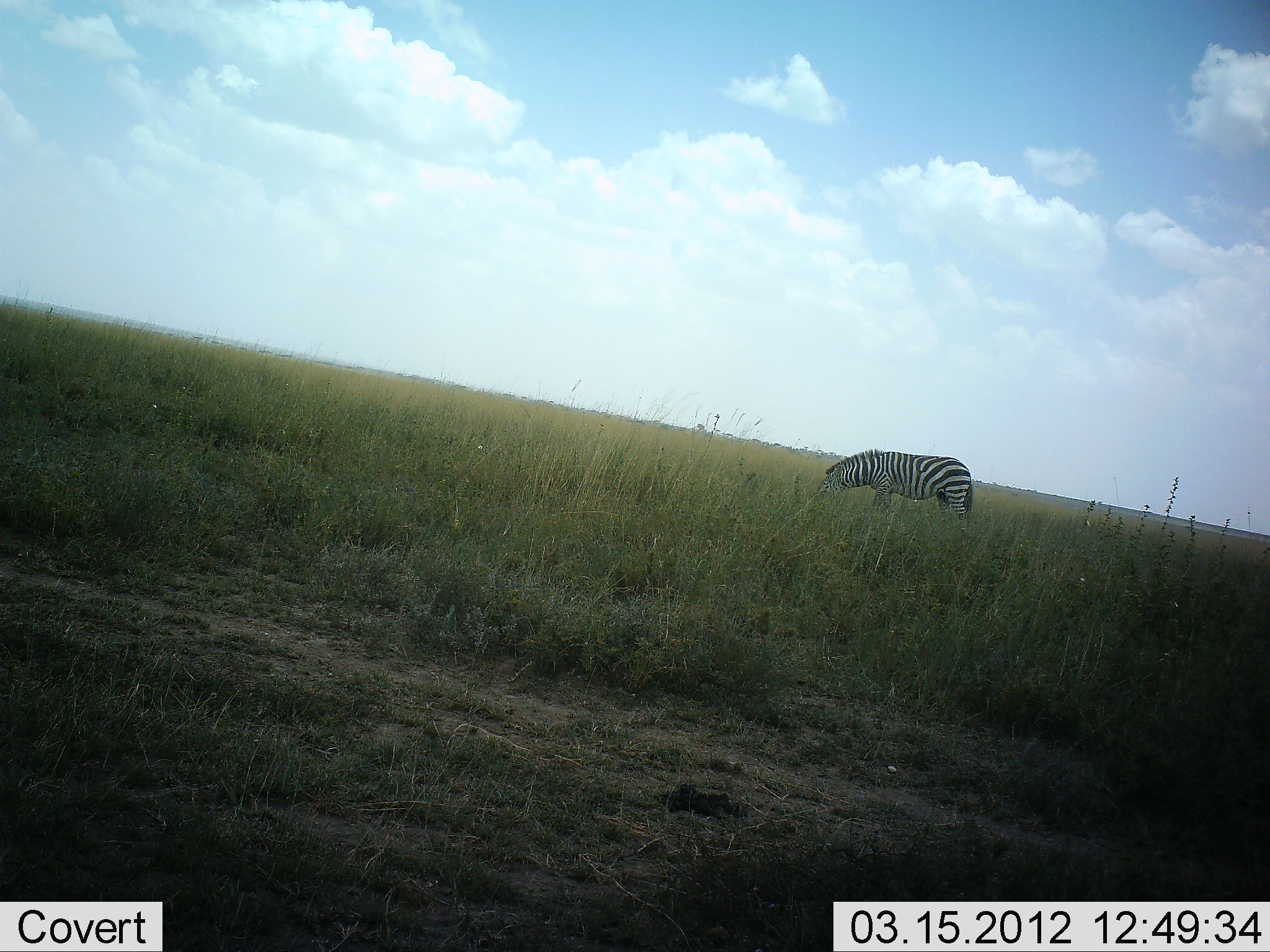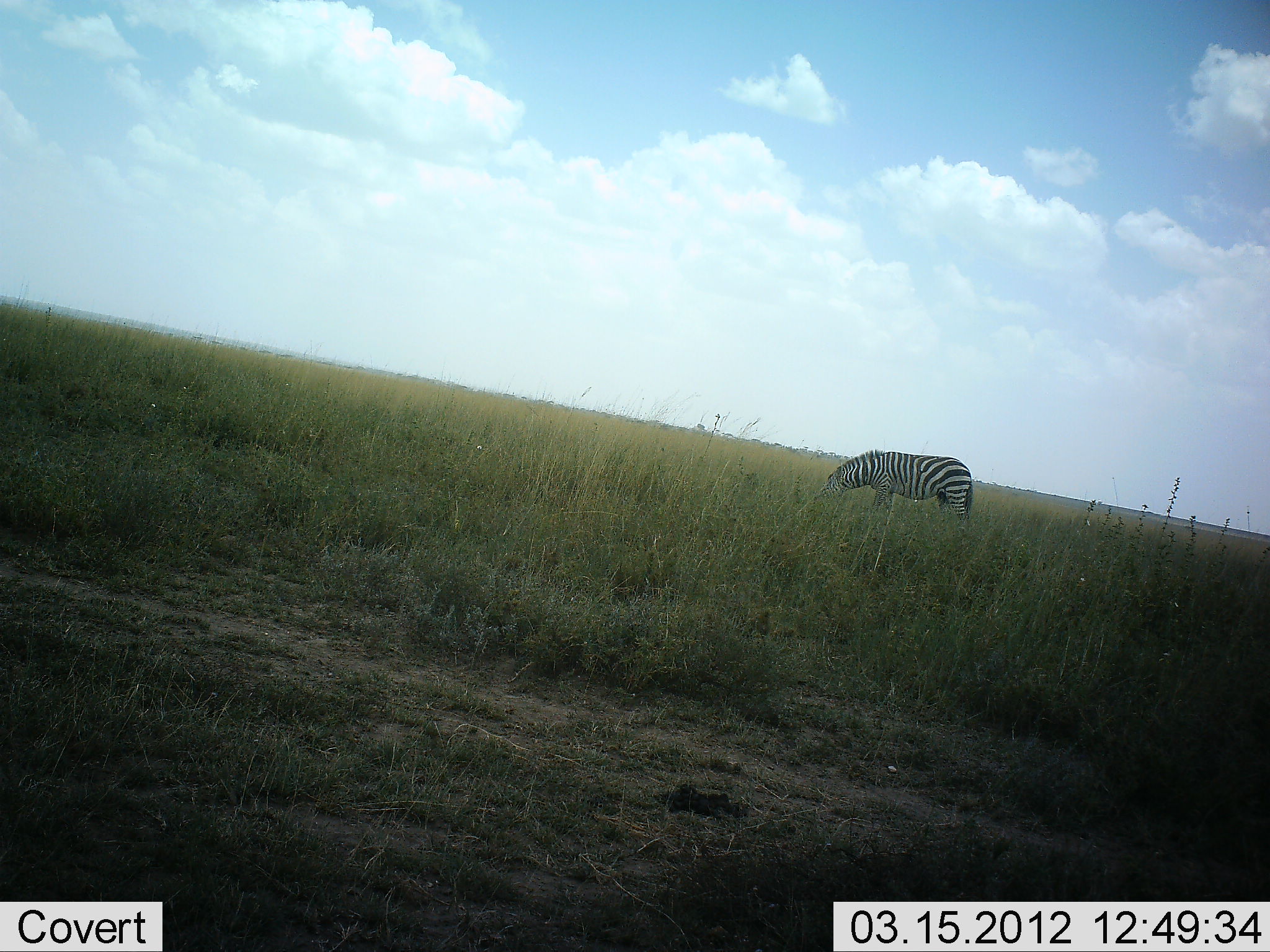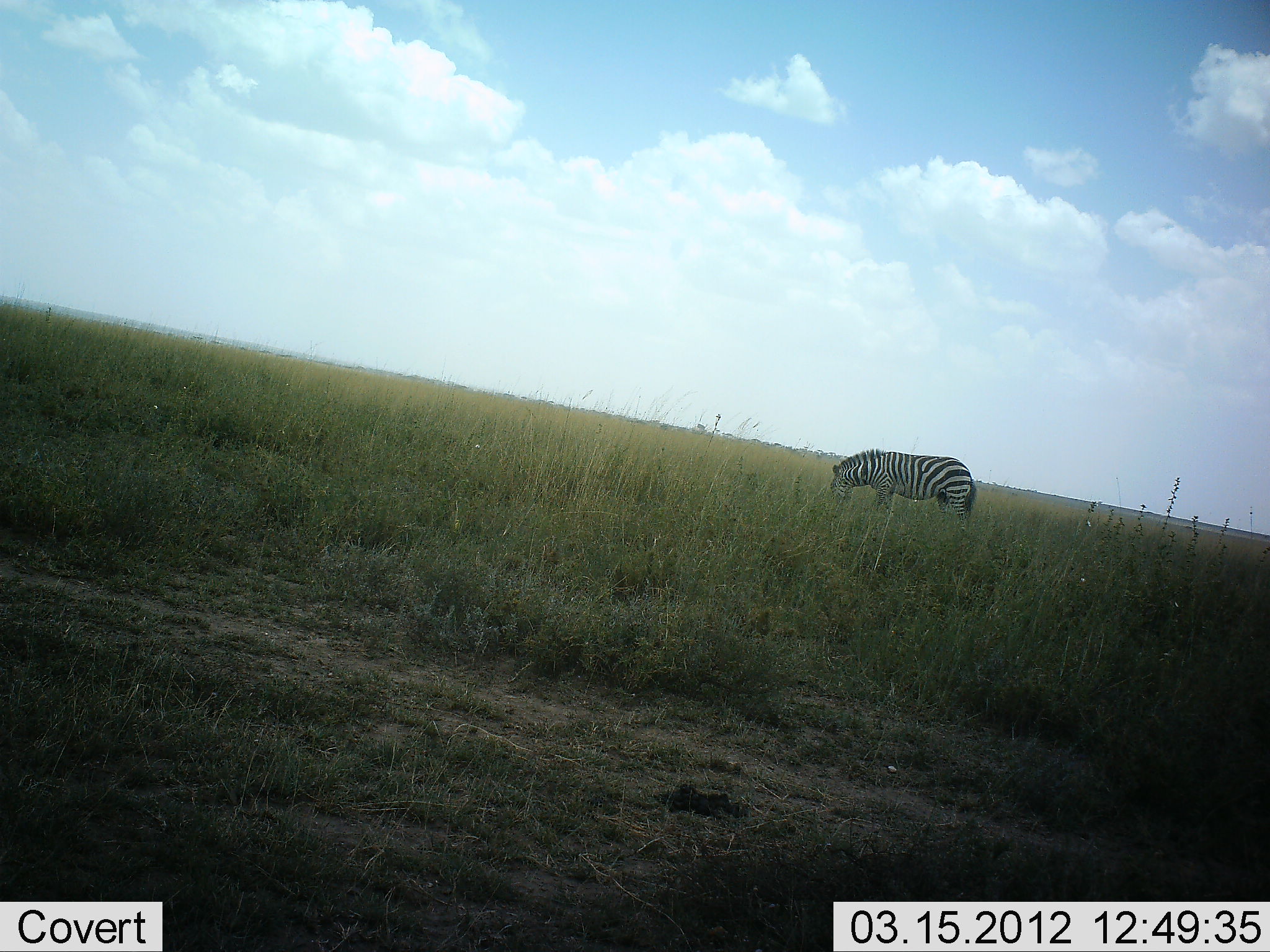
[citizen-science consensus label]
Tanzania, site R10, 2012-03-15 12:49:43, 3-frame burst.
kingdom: Animalia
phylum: Chordata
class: Mammalia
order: Perissodactyla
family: Equidae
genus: Equus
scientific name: Equus quagga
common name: plains zebra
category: zebra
Zebra (plains zebra) (Equus quagga), count 1. Behavior (volunteer vote fractions): standing 25%, resting 0%, moving 0%, interacting 0%. Young present (vote fraction): 0%. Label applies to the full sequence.